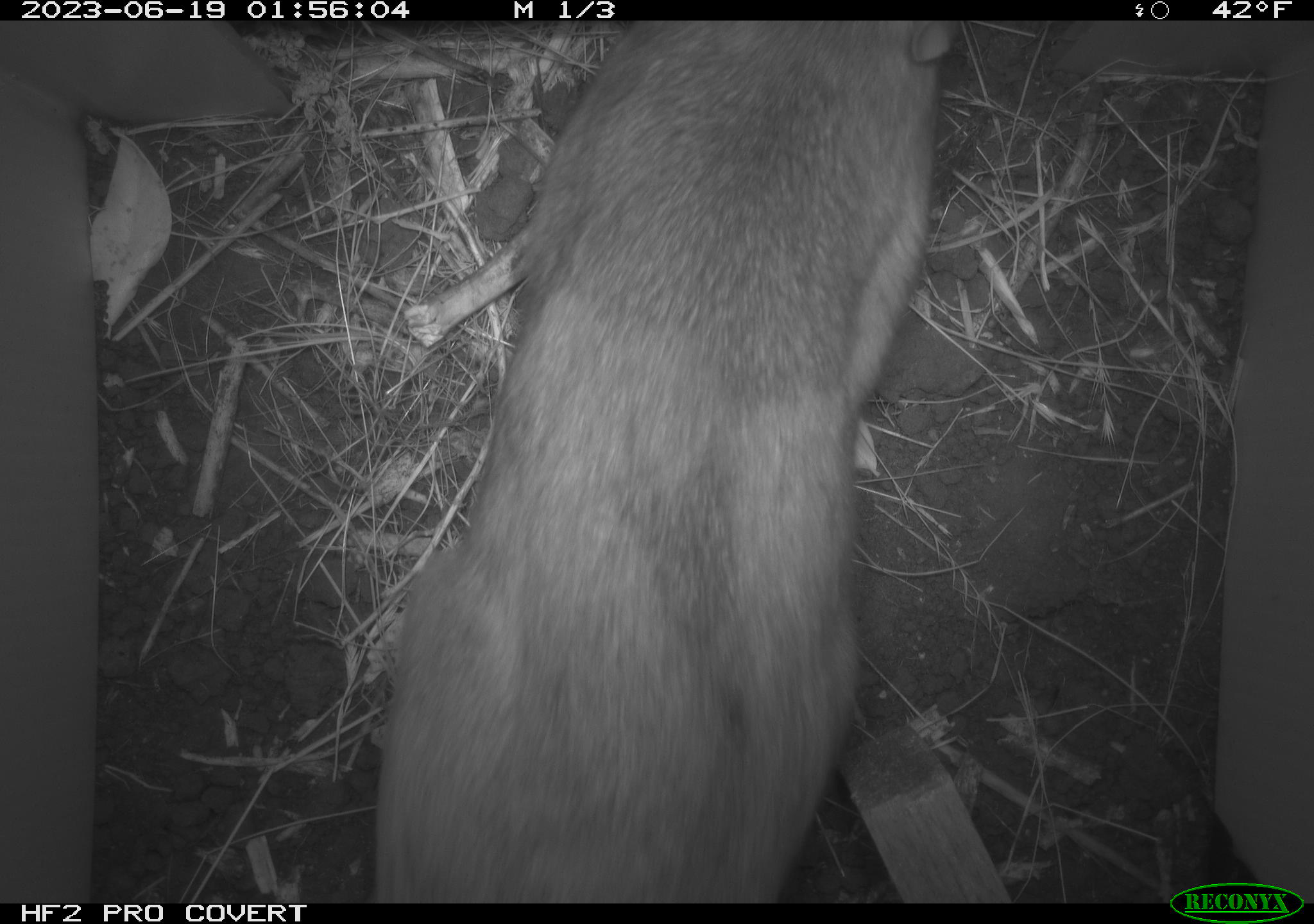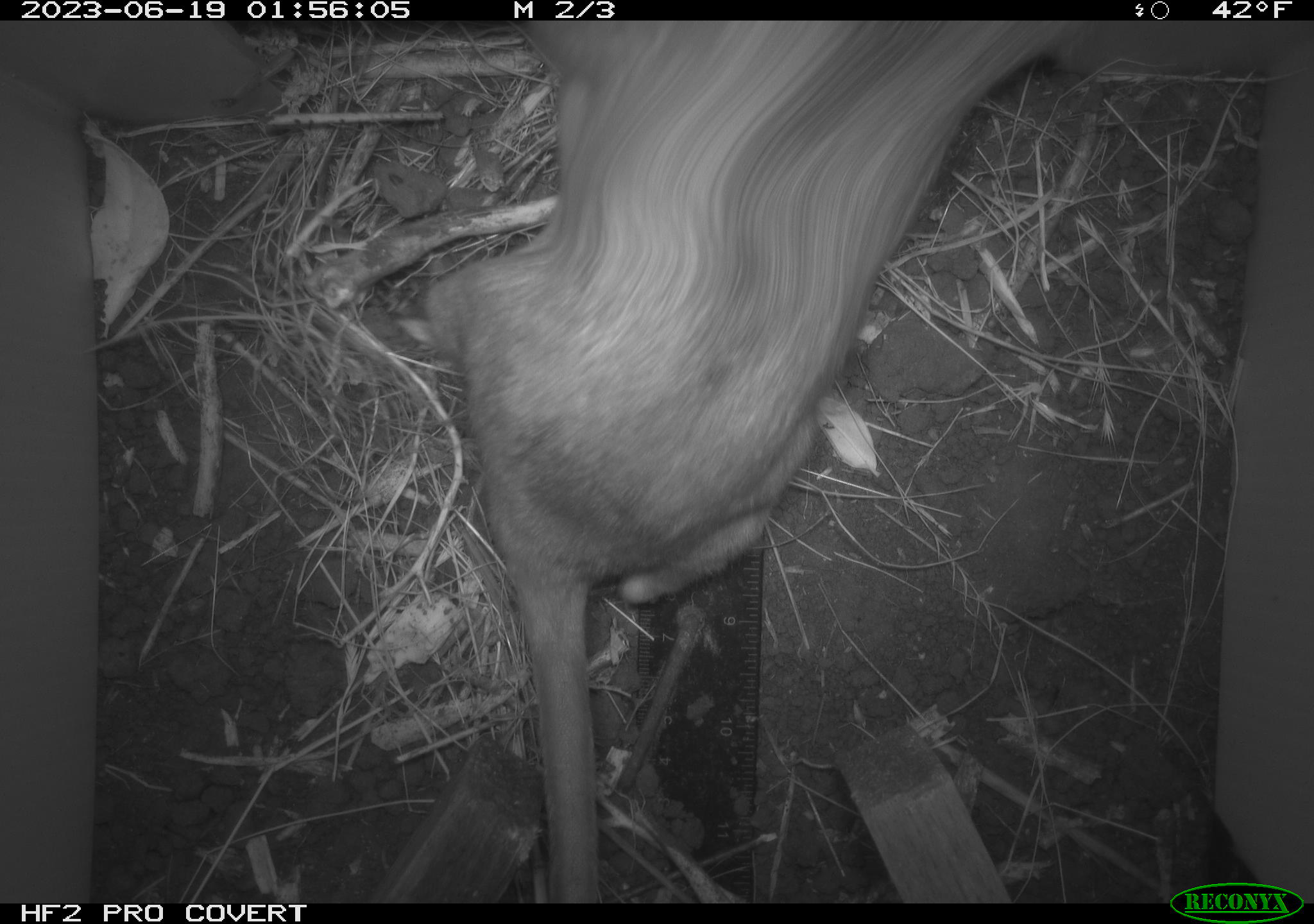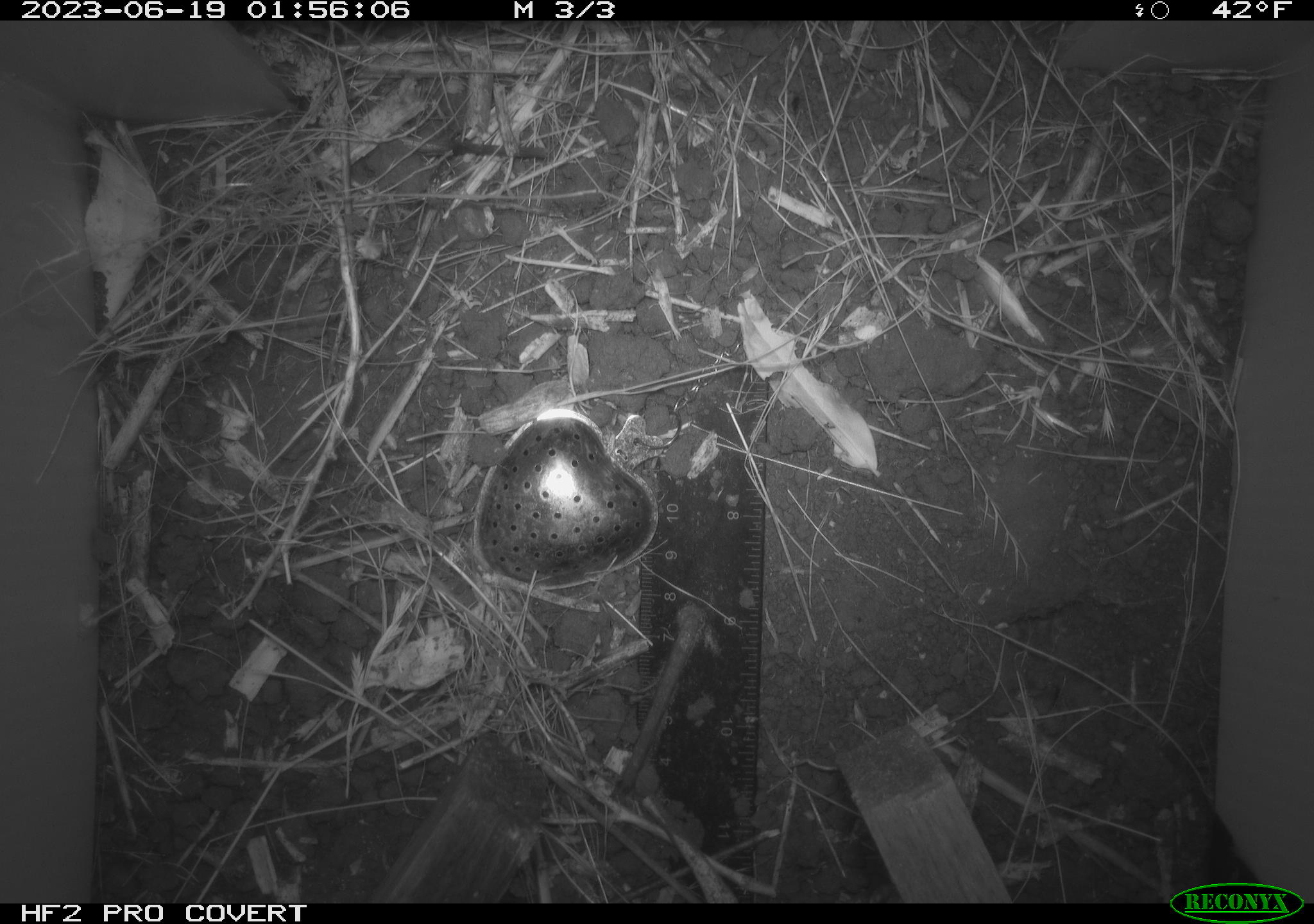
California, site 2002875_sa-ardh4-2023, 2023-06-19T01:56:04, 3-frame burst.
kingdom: Animalia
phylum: Chordata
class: Mammalia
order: Rodentia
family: Cricetidae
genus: Neotoma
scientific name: Neotoma fuscipes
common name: dusky-footed woodrat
Dusky-footed woodrat (Neotoma fuscipes).